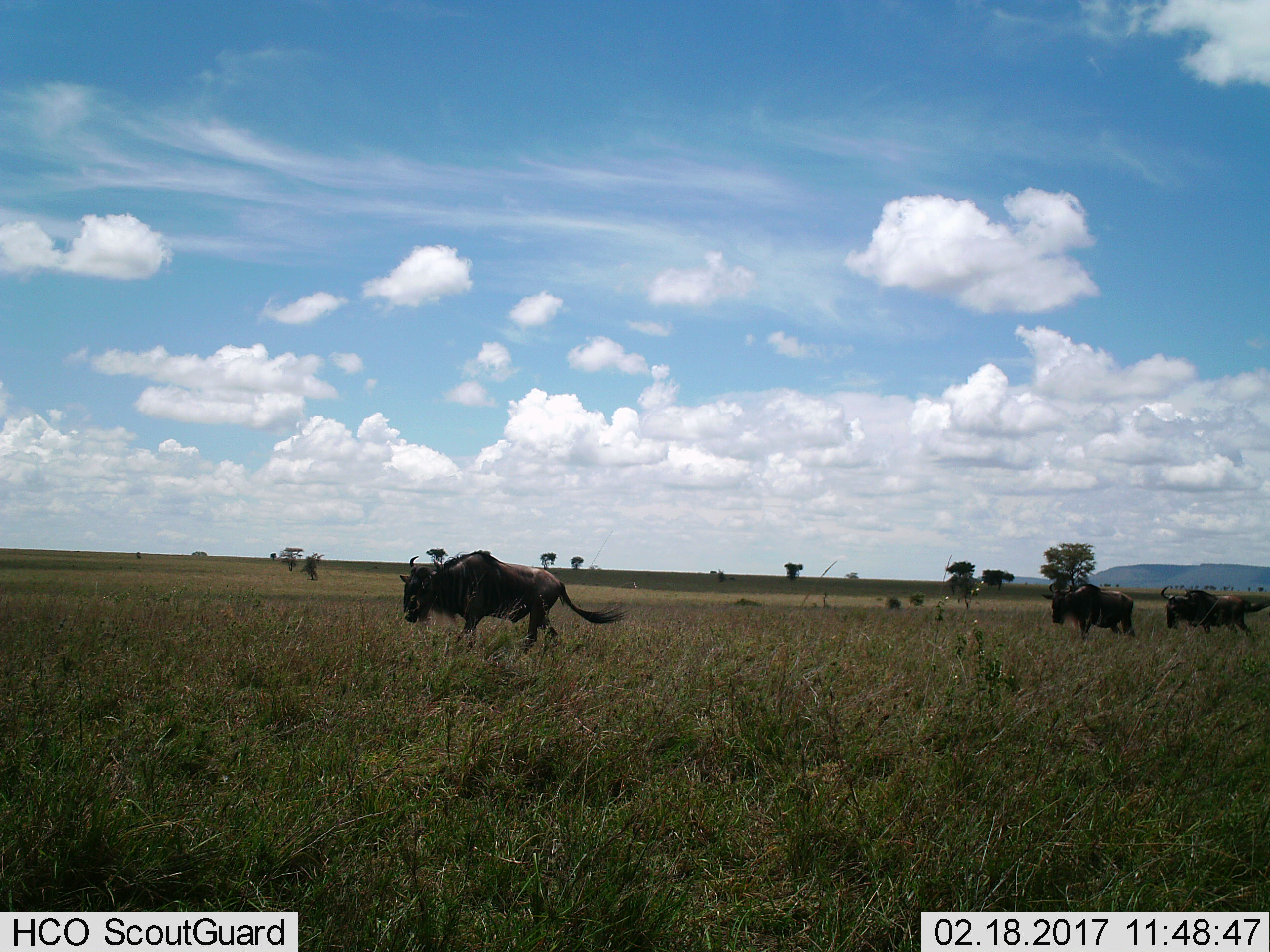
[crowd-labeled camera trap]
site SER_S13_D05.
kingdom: Animalia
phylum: Chordata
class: Mammalia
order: Artiodactyla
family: Bovidae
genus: Connochaetes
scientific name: Connochaetes taurinus taurinus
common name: blue wildebeest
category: wildebeestblue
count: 3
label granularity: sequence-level